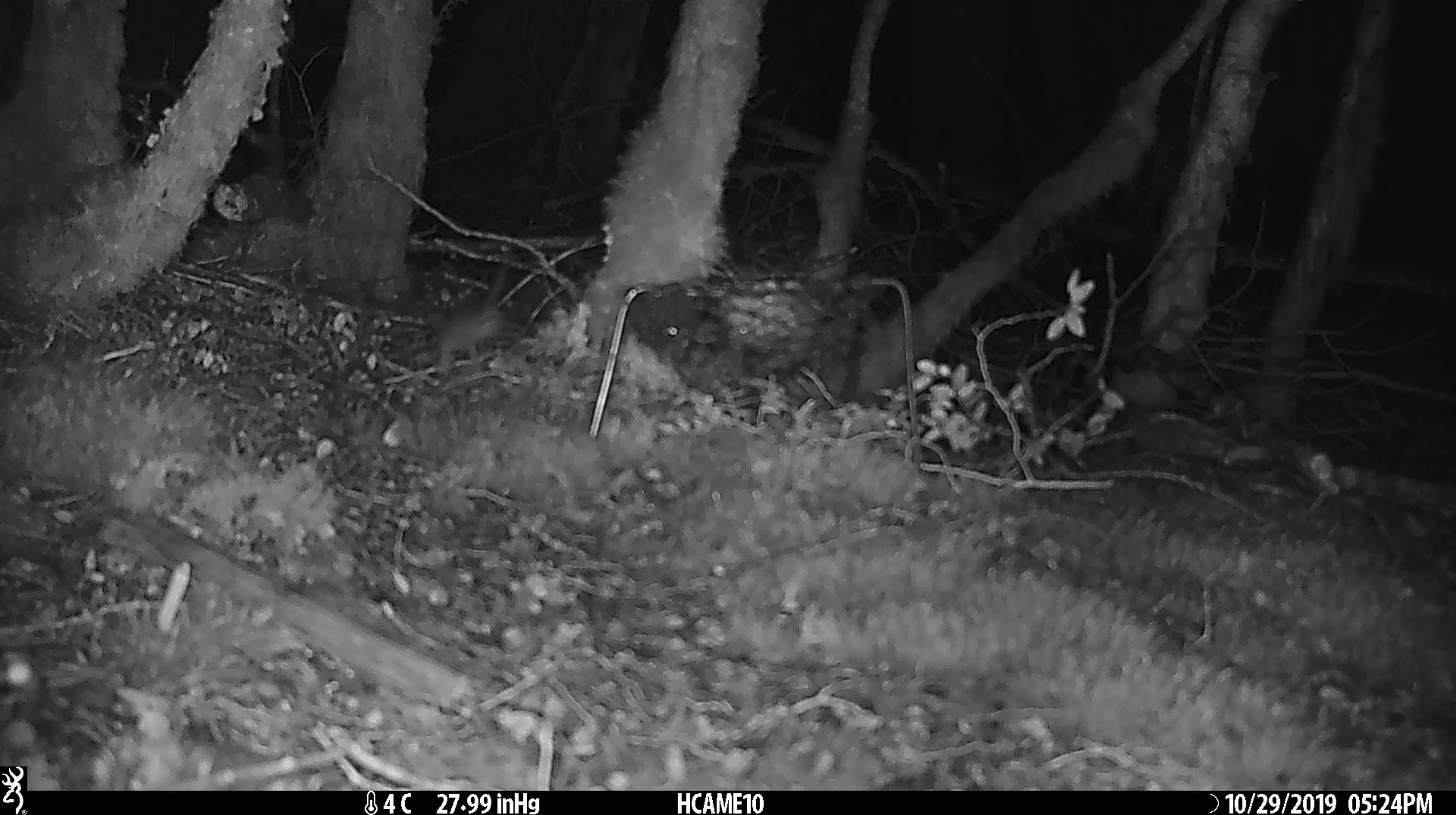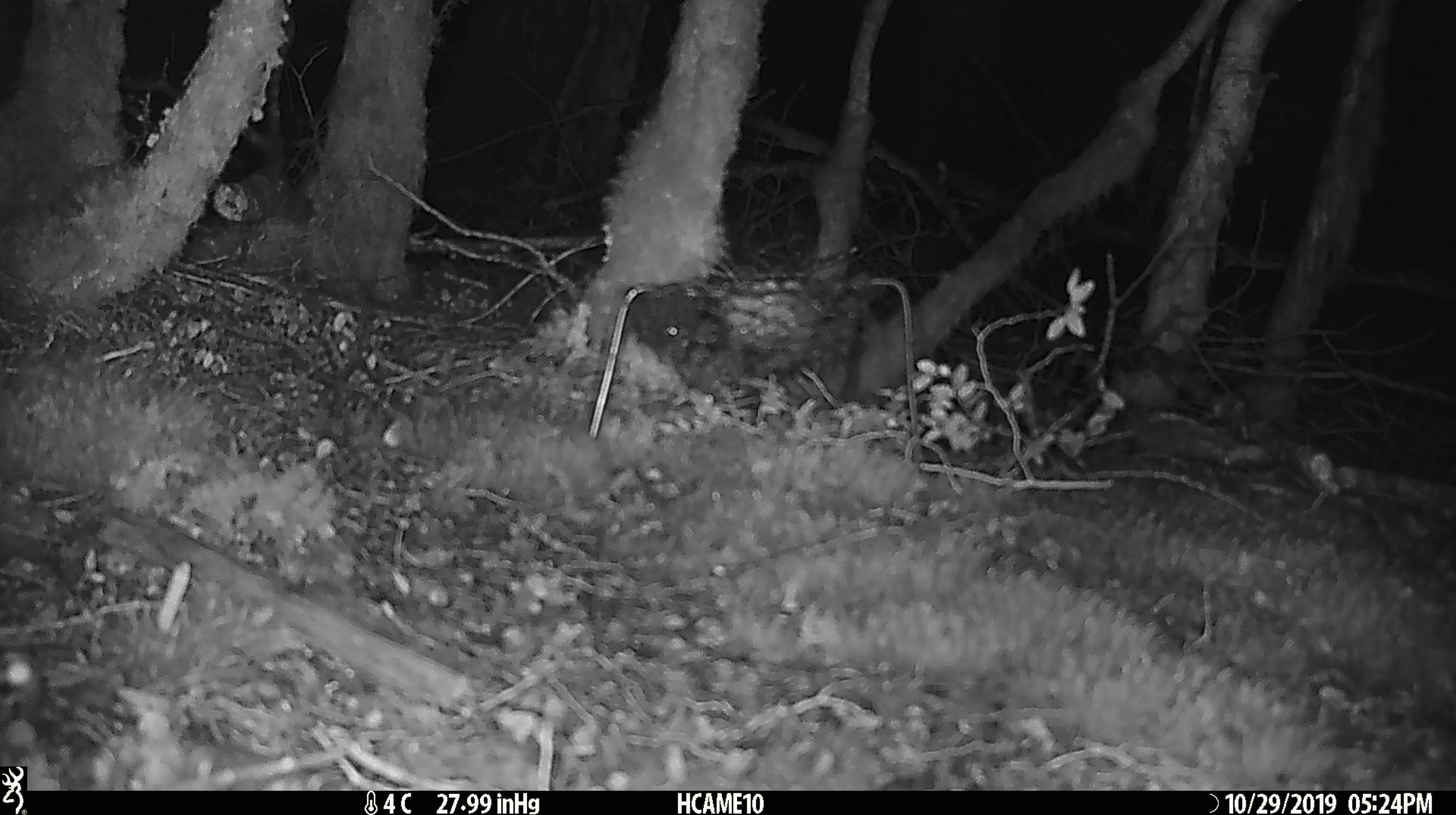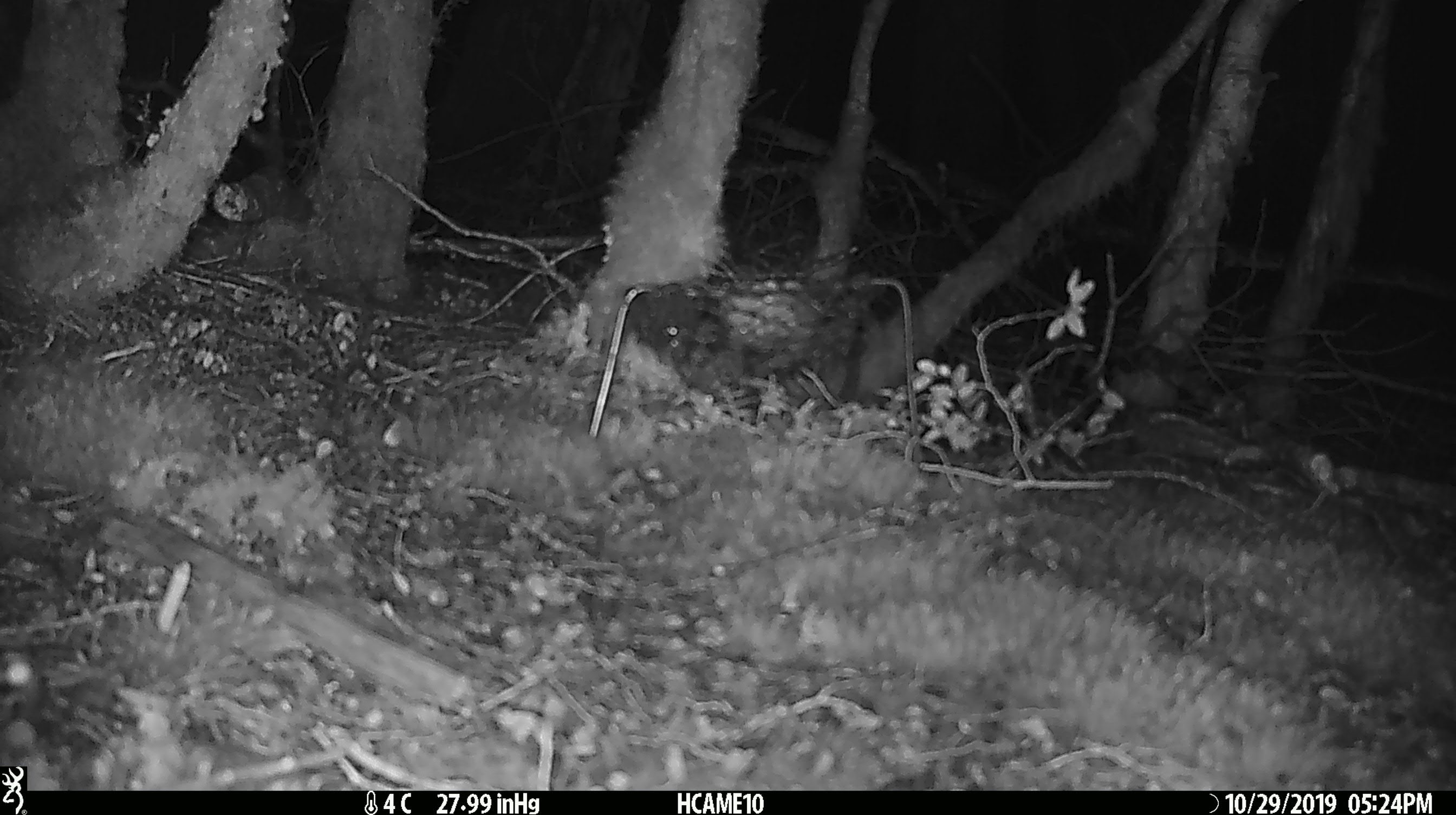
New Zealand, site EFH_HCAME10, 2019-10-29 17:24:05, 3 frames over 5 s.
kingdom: Animalia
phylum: Chordata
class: Mammalia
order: Rodentia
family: Muridae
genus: Mus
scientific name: Mus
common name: mouse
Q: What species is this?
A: Mouse (Mus).